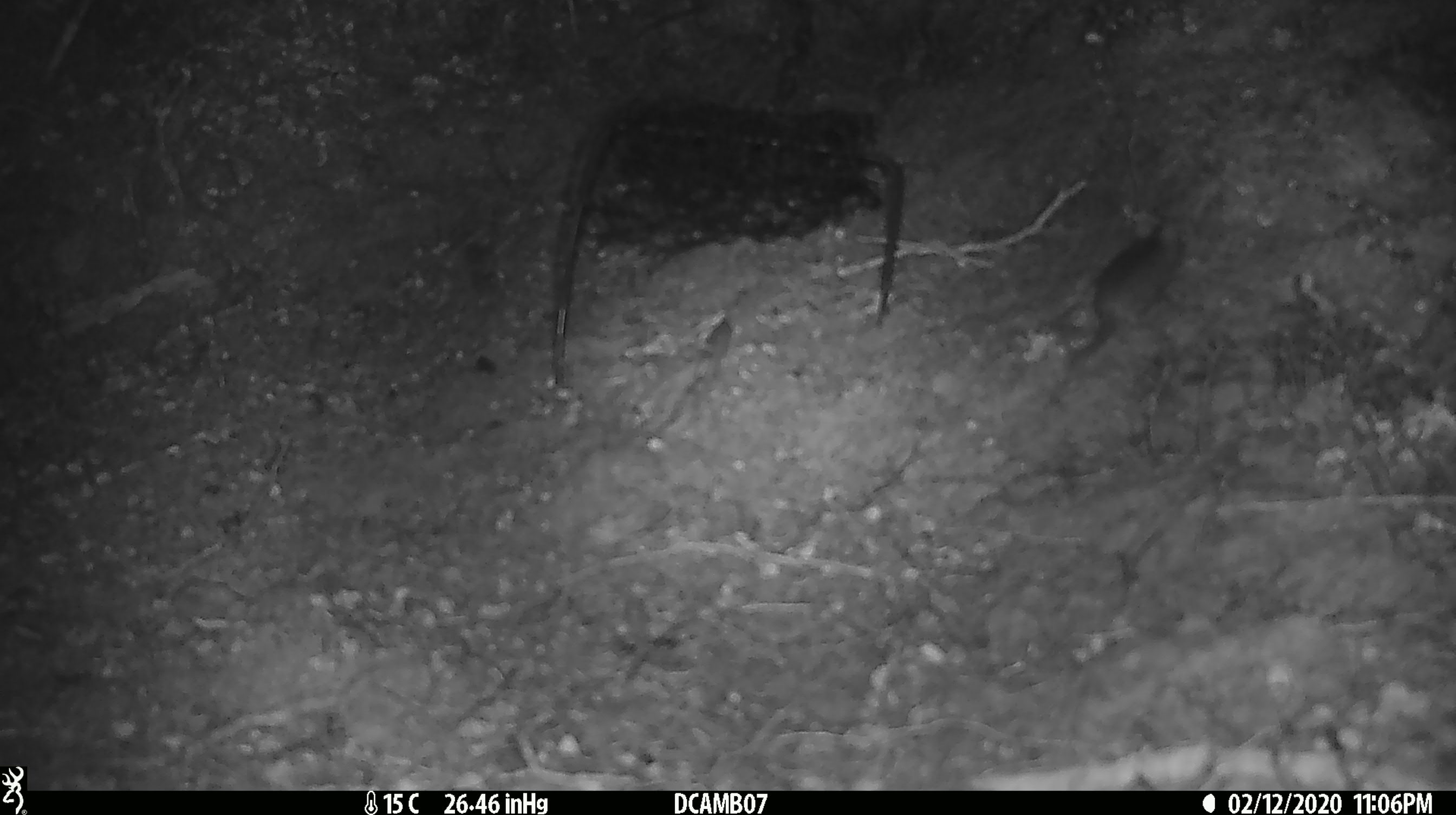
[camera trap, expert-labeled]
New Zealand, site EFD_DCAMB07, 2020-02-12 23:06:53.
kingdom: Animalia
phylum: Chordata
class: Mammalia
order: Rodentia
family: Muridae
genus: Mus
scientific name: Mus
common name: mouse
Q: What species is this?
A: Mouse (Mus).